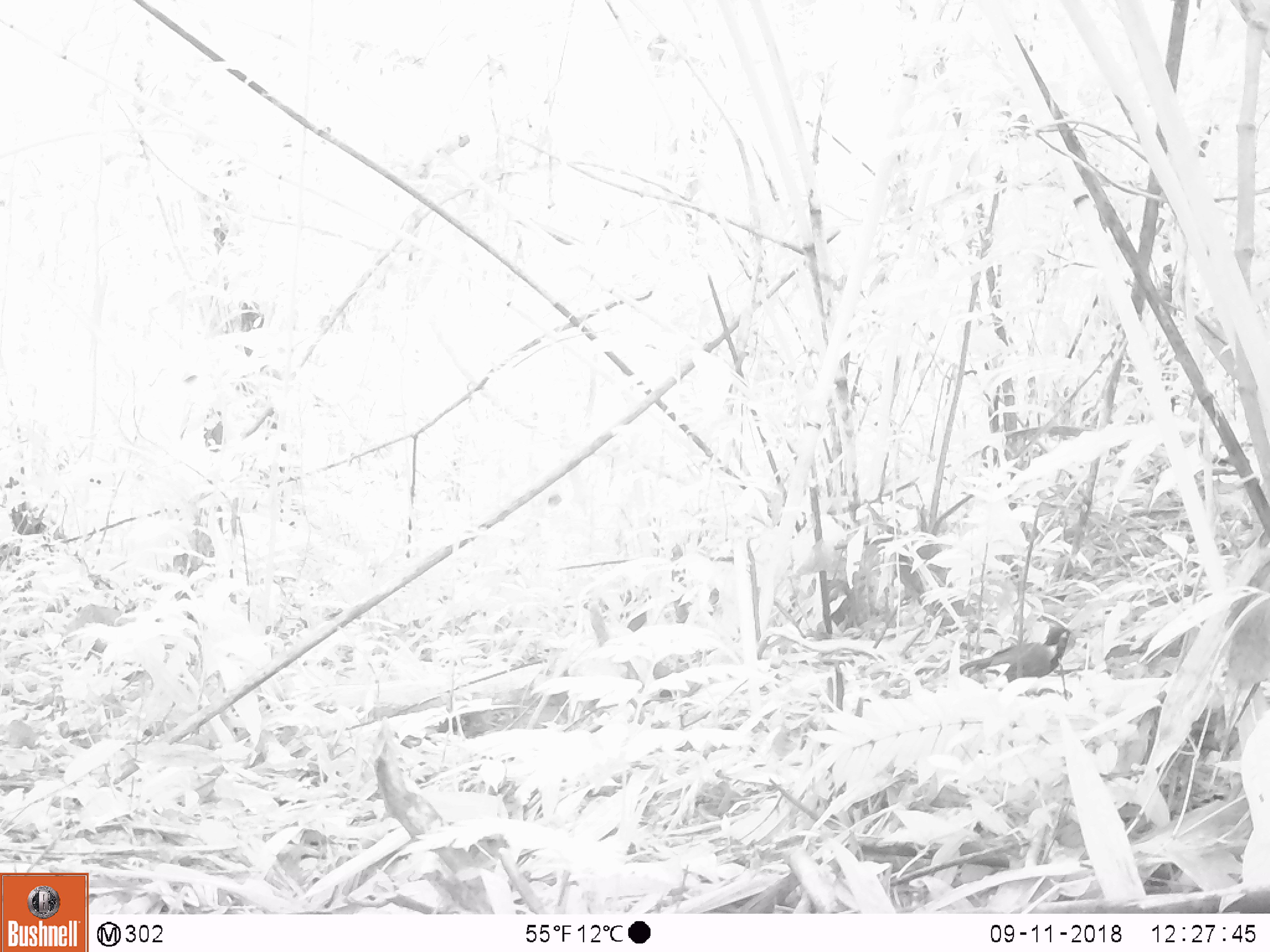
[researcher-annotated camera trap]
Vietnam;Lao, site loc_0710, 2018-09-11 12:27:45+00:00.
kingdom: Animalia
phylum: Chordata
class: Aves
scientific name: Aves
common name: bird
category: unidentified bird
Unidentified bird (bird) (Aves). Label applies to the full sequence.